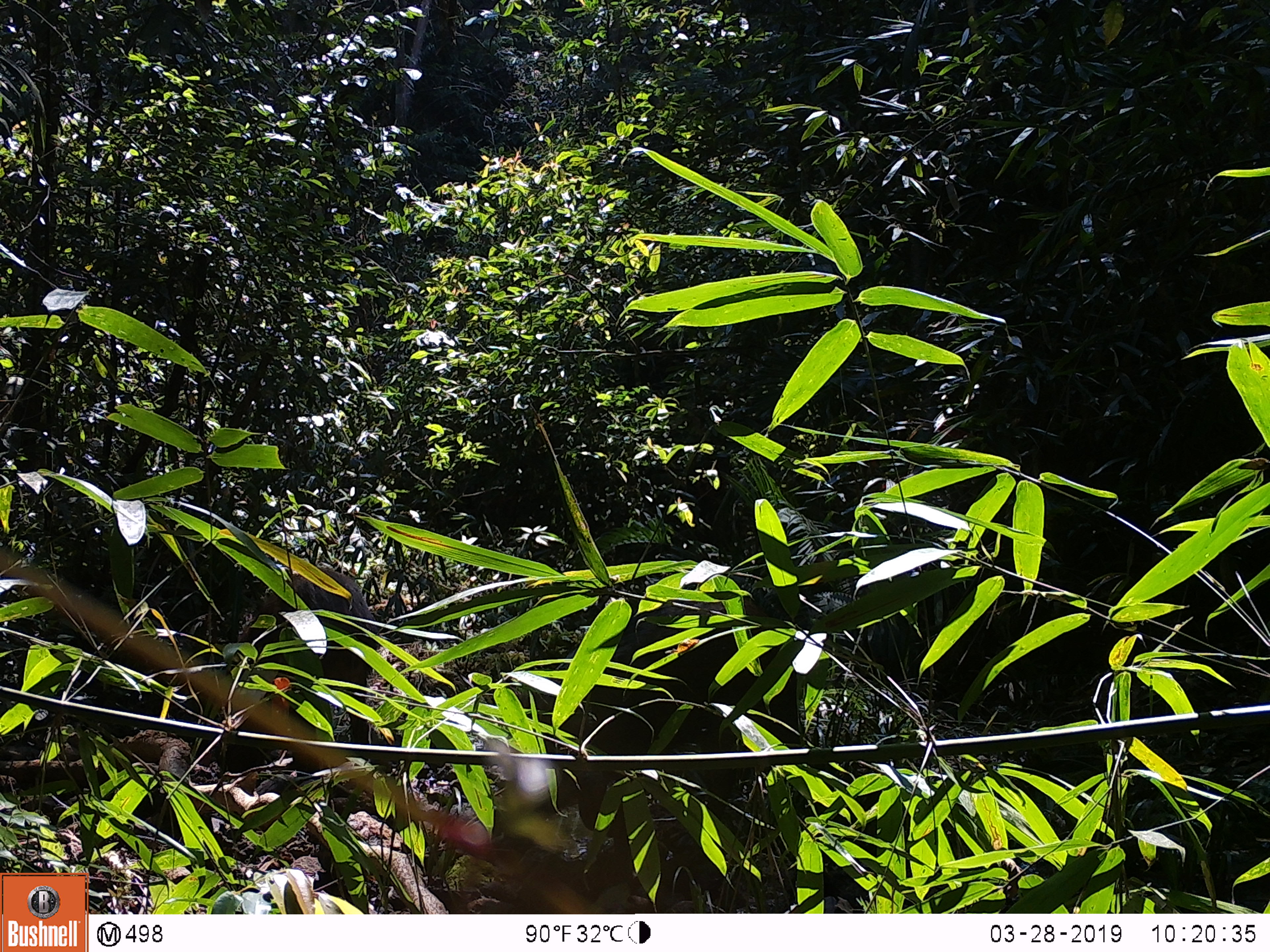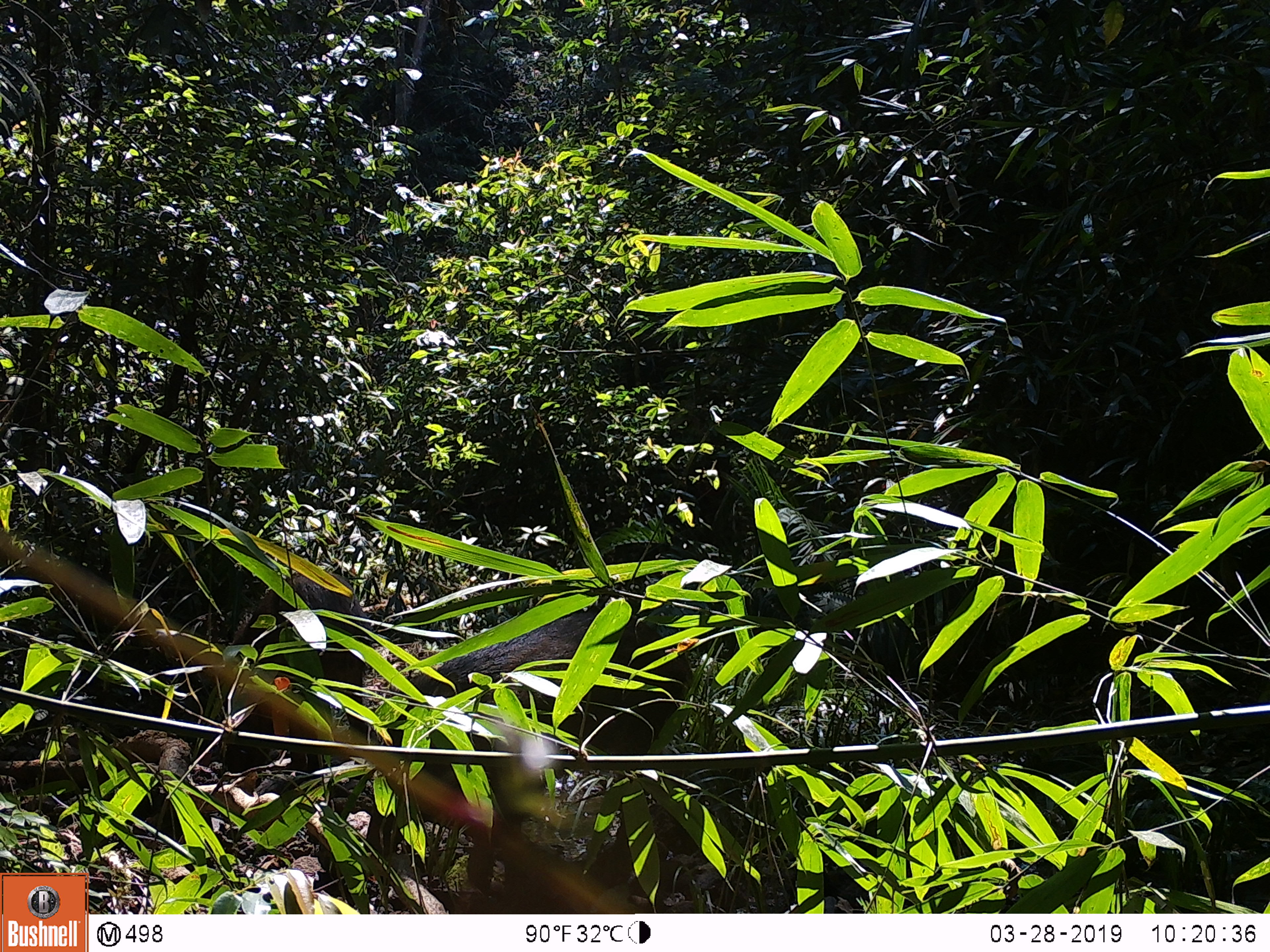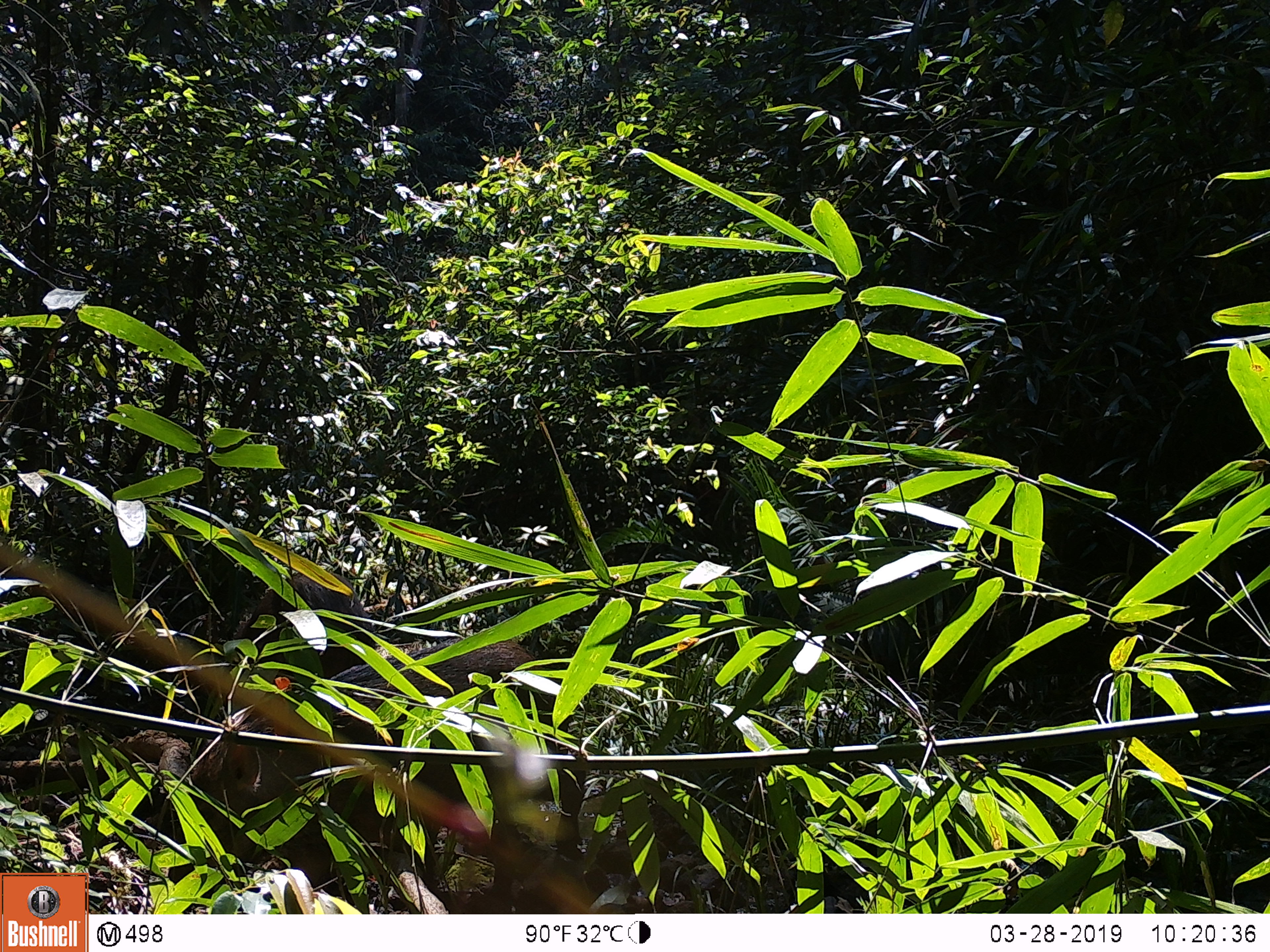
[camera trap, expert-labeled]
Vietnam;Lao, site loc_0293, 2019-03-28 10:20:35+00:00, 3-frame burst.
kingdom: Animalia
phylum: Chordata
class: Mammalia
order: Artiodactyla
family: Suidae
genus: Sus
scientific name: Sus scrofa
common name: eurasian wild pig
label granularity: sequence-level